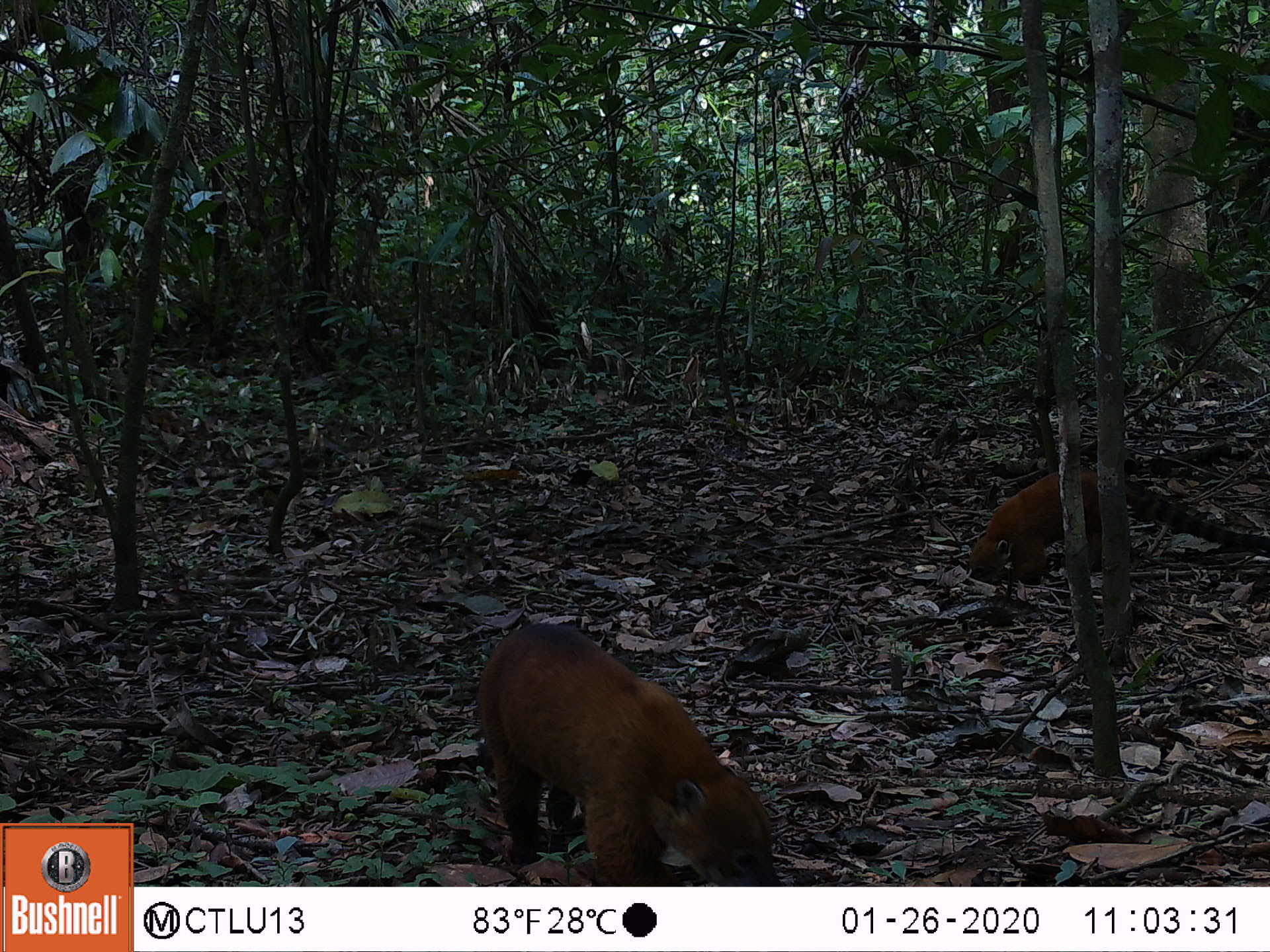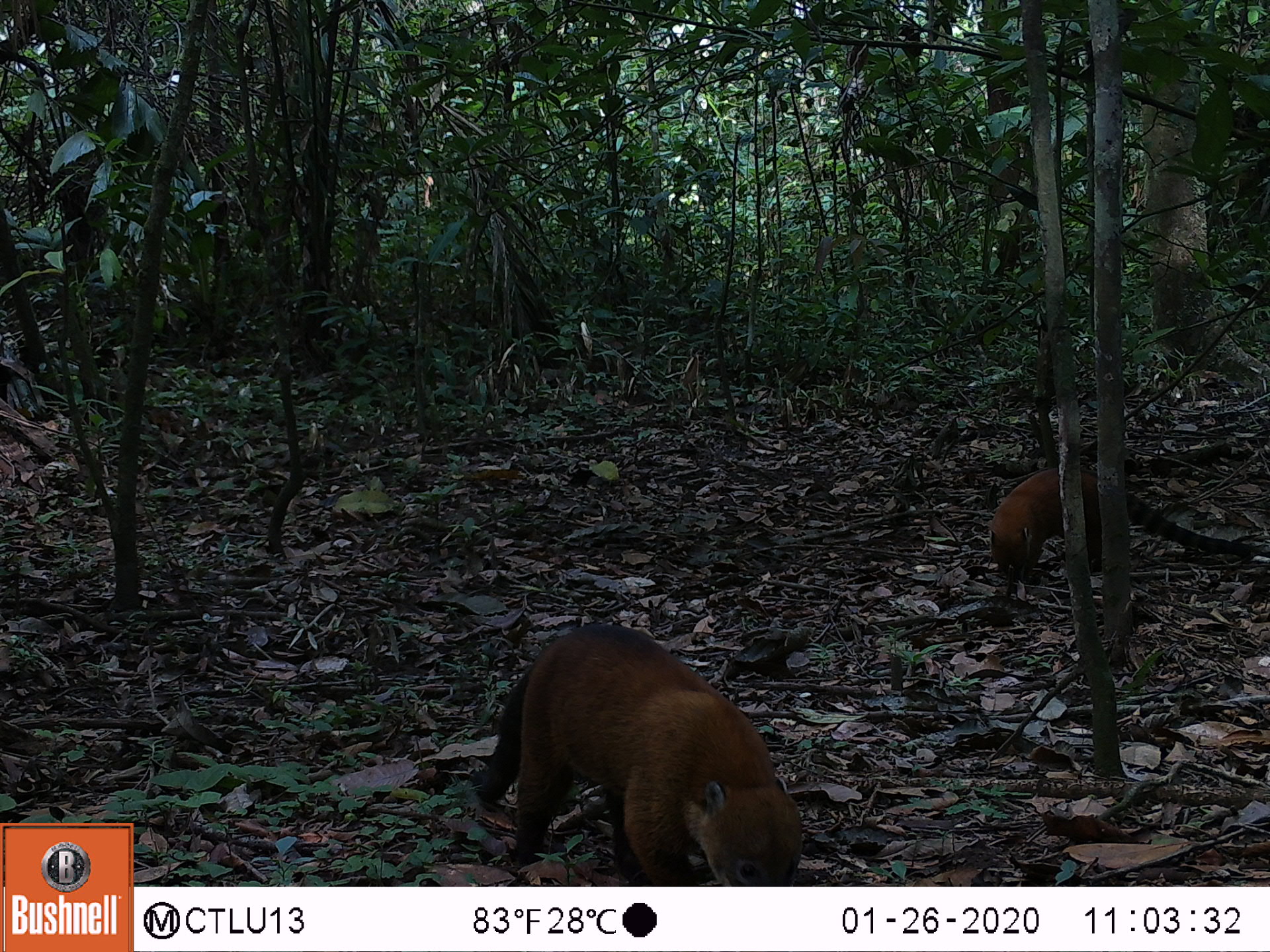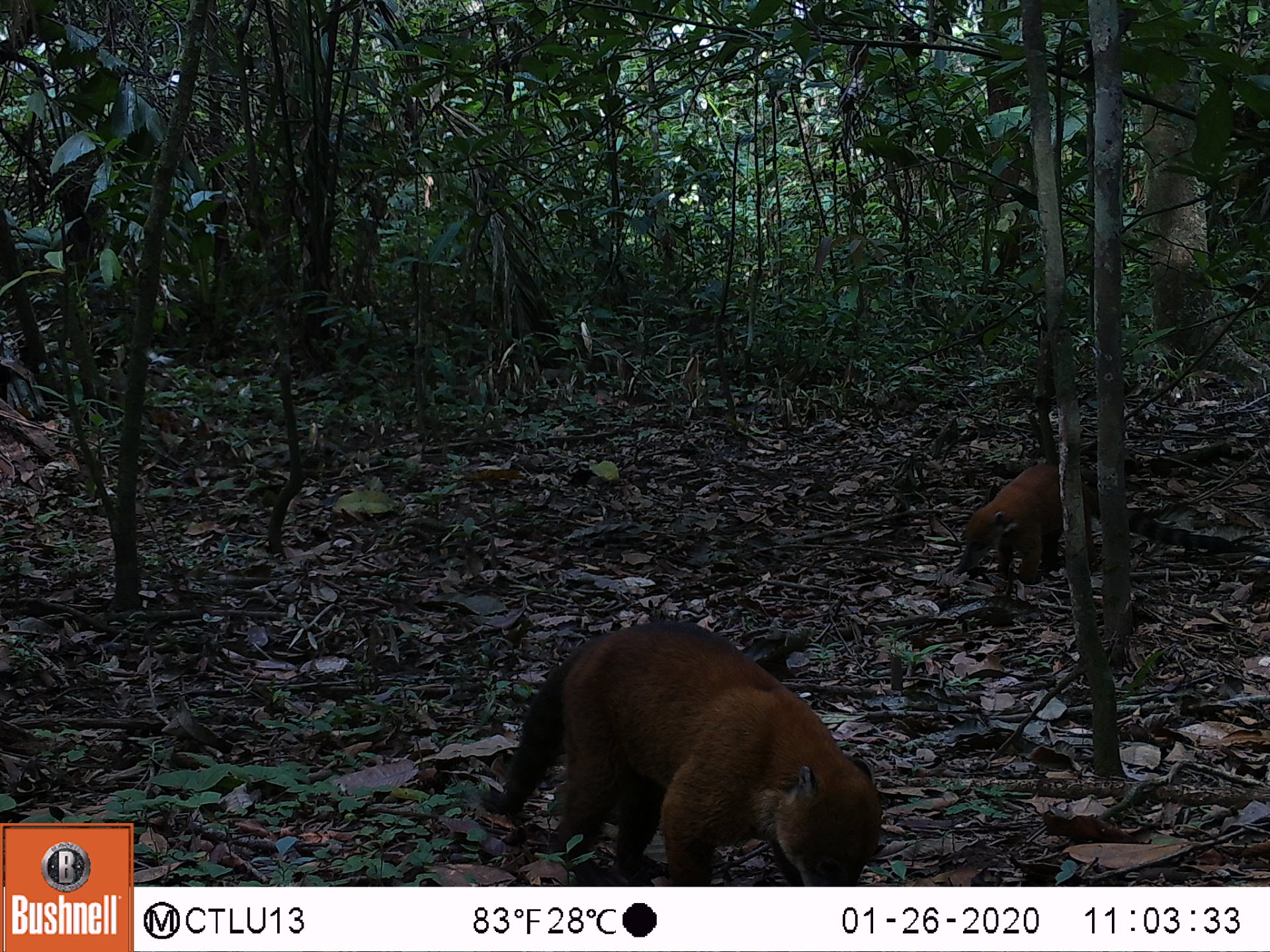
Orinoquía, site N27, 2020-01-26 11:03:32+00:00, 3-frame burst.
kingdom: Animalia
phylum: Chordata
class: Mammalia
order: Carnivora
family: Procyonidae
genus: Nasua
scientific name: Nasua nasua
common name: south american coati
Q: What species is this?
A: South american coati (Nasua nasua).